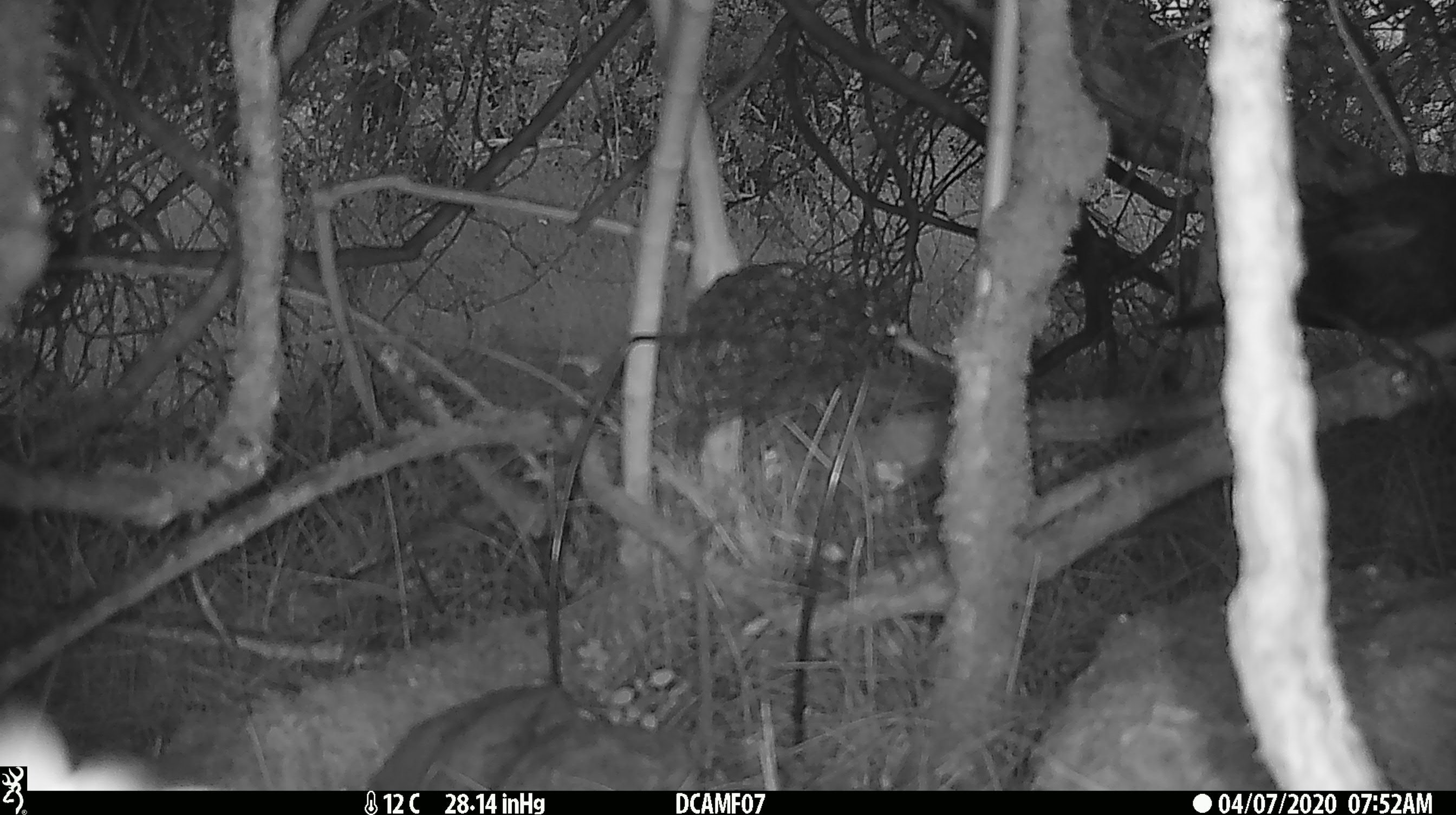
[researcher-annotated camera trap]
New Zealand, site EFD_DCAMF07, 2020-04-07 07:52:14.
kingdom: Animalia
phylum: Chordata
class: Aves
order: Passeriformes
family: Turdidae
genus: Turdus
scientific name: Turdus philomelos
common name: song thrush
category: thrush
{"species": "thrush (song thrush) (Turdus philomelos)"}